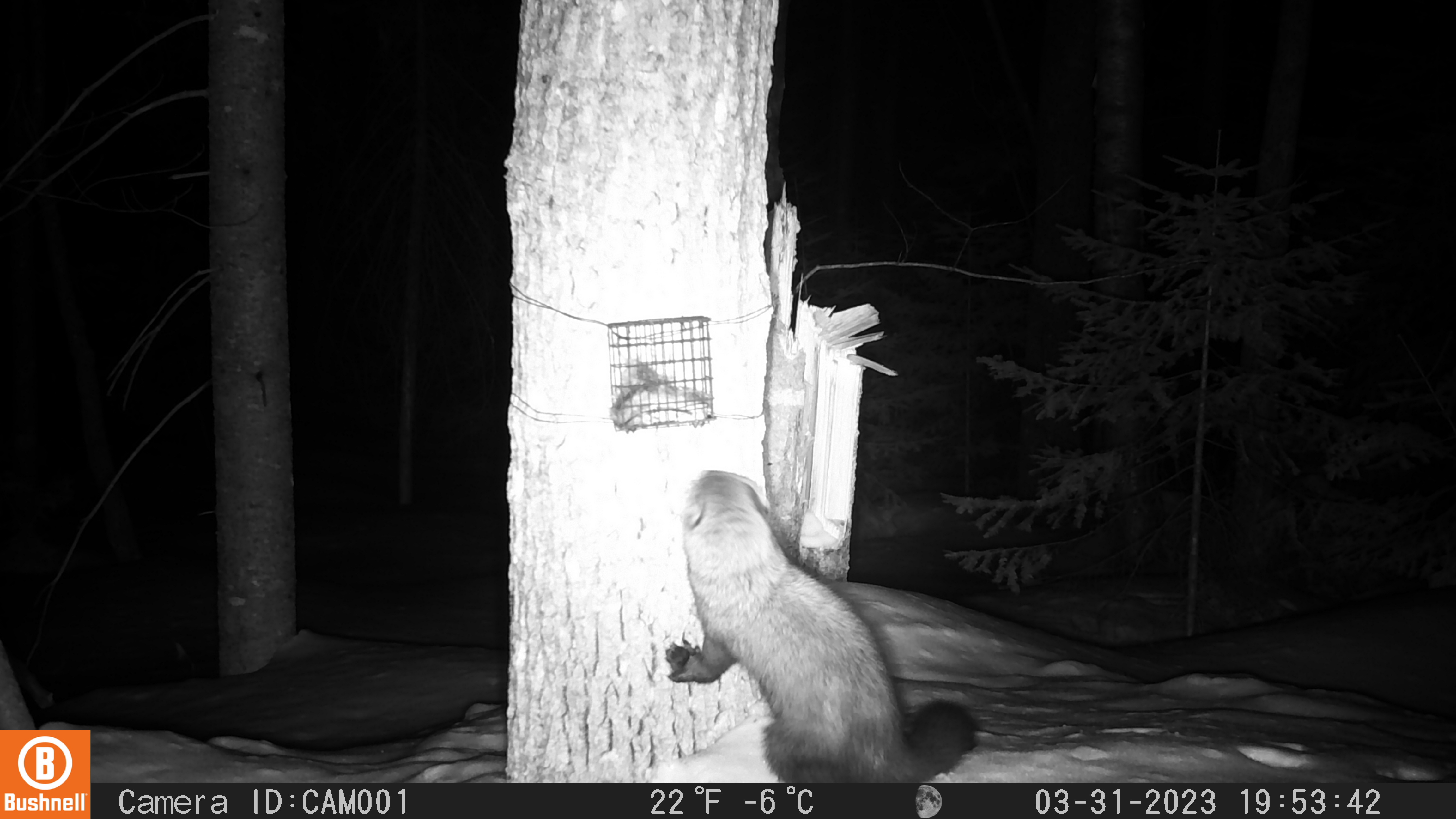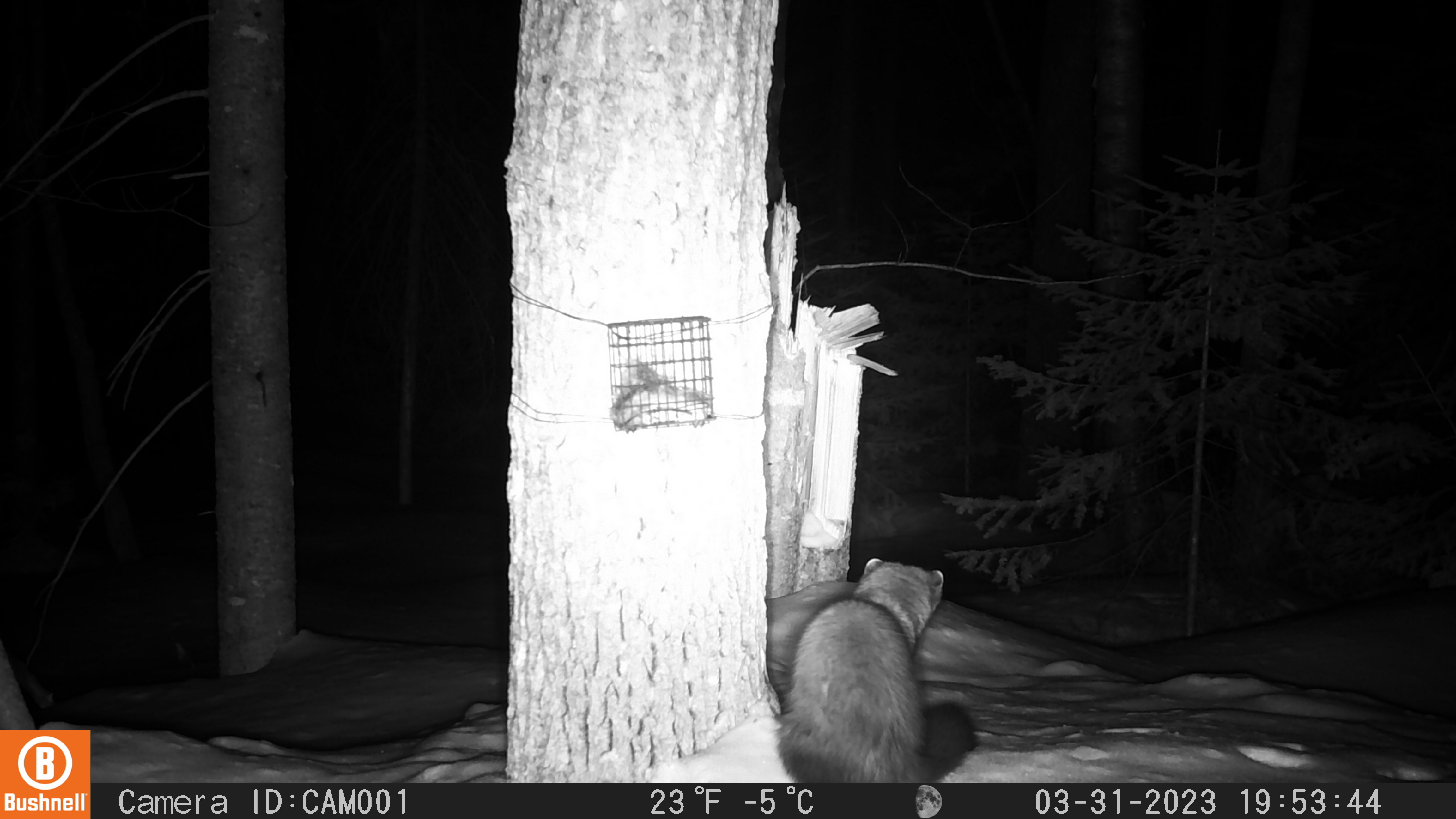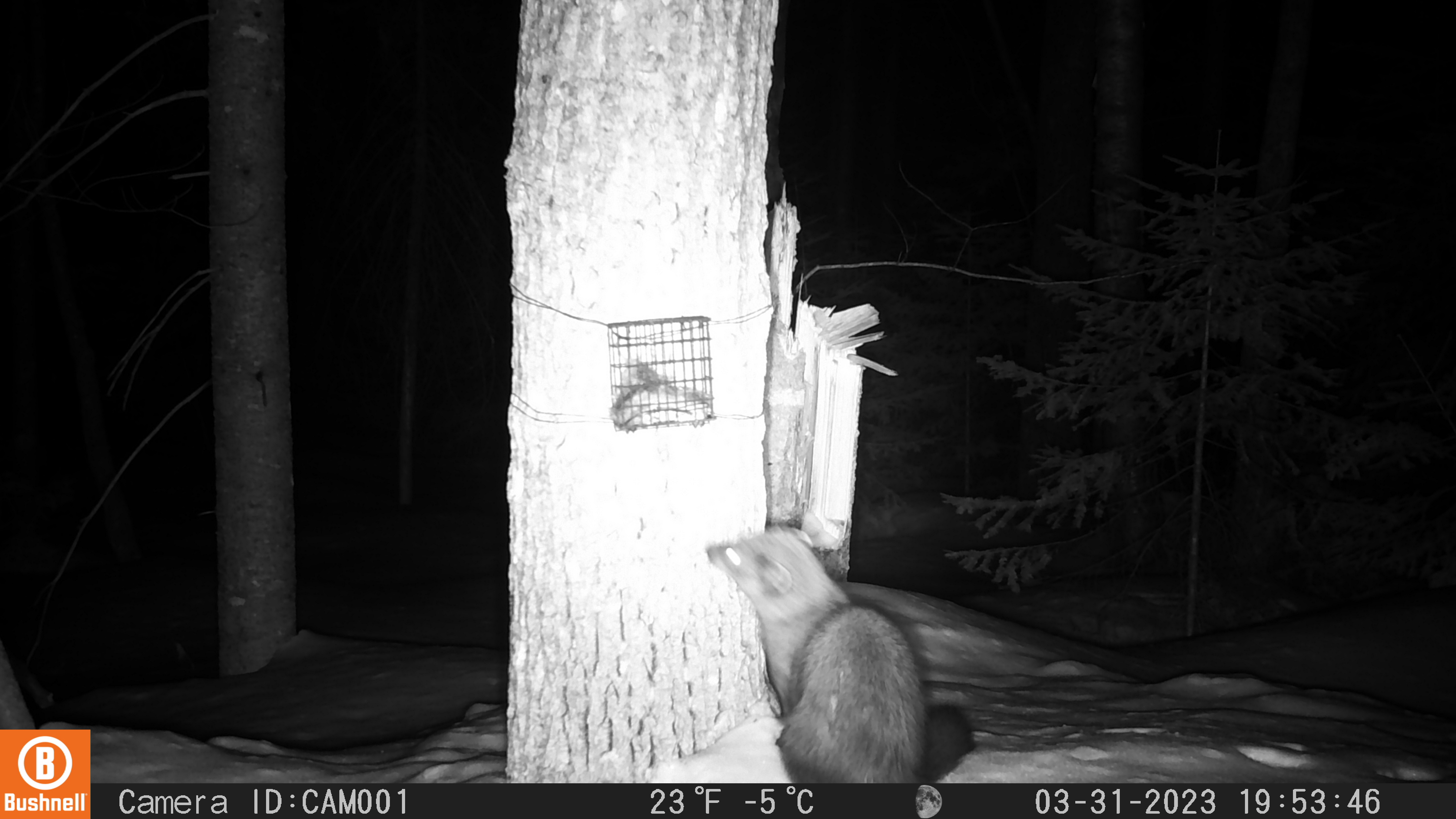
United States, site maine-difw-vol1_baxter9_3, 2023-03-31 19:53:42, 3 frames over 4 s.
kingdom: Animalia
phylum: Chordata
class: Mammalia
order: Carnivora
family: Mustelidae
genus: Pekania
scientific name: Pekania pennanti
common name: fisher